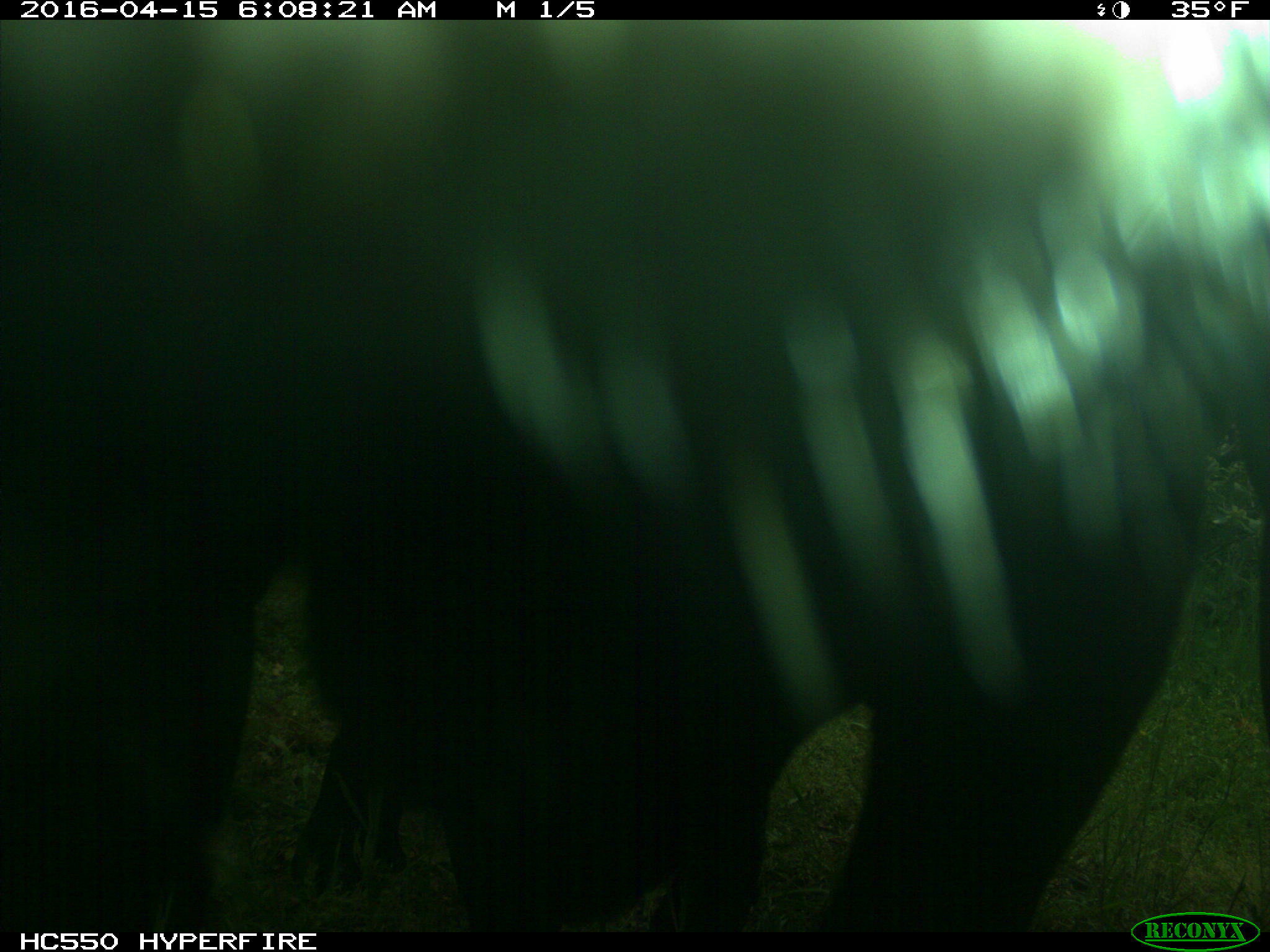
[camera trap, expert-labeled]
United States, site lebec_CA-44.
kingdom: Animalia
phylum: Chordata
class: Mammalia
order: Artiodactyla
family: Bovidae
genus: Bos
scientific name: Bos taurus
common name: domestic cow